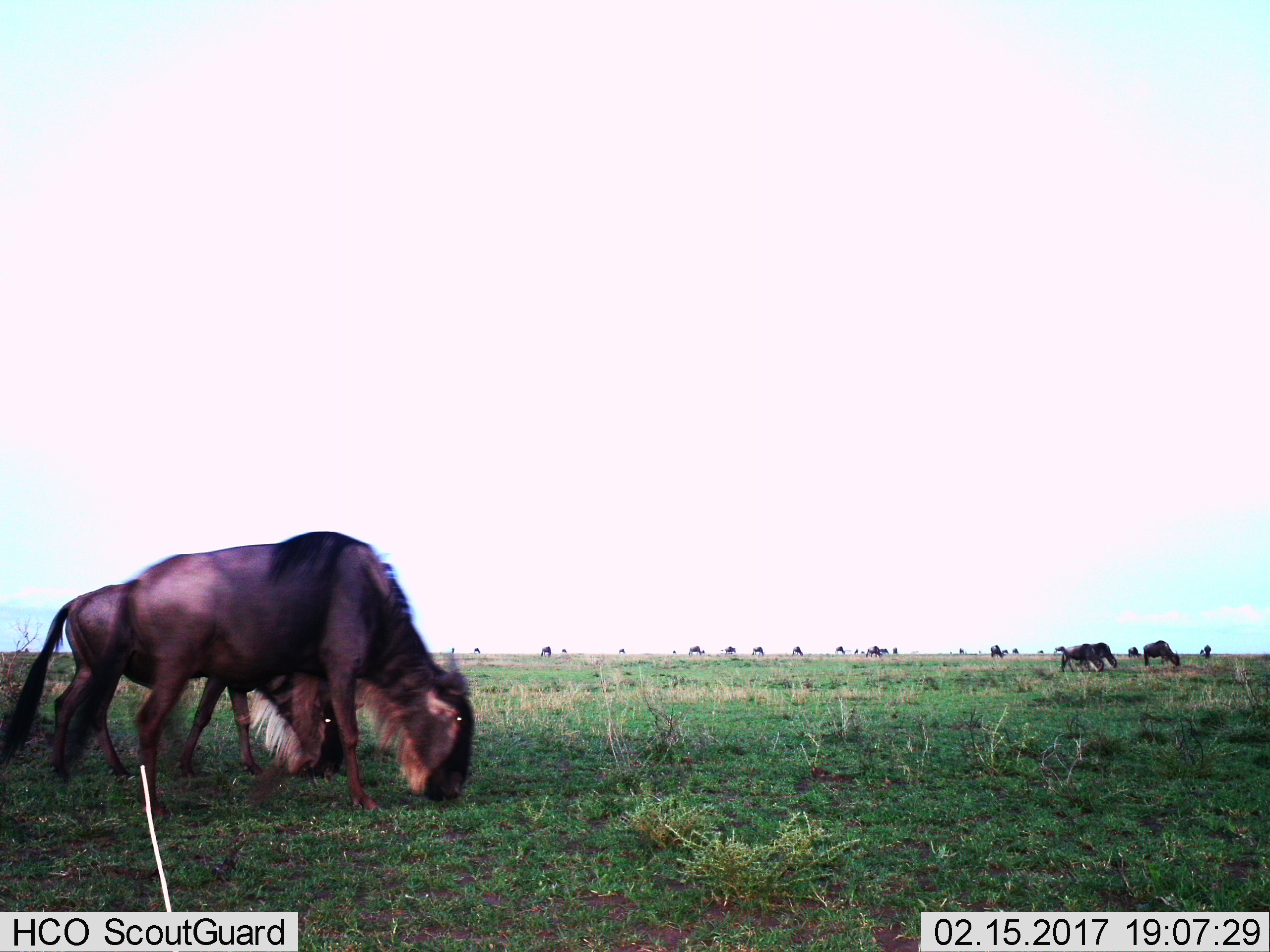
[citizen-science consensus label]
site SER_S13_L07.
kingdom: Animalia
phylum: Chordata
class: Mammalia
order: Artiodactyla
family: Bovidae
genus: Connochaetes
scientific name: Connochaetes taurinus taurinus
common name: blue wildebeest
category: wildebeestblue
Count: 11-50.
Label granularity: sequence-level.